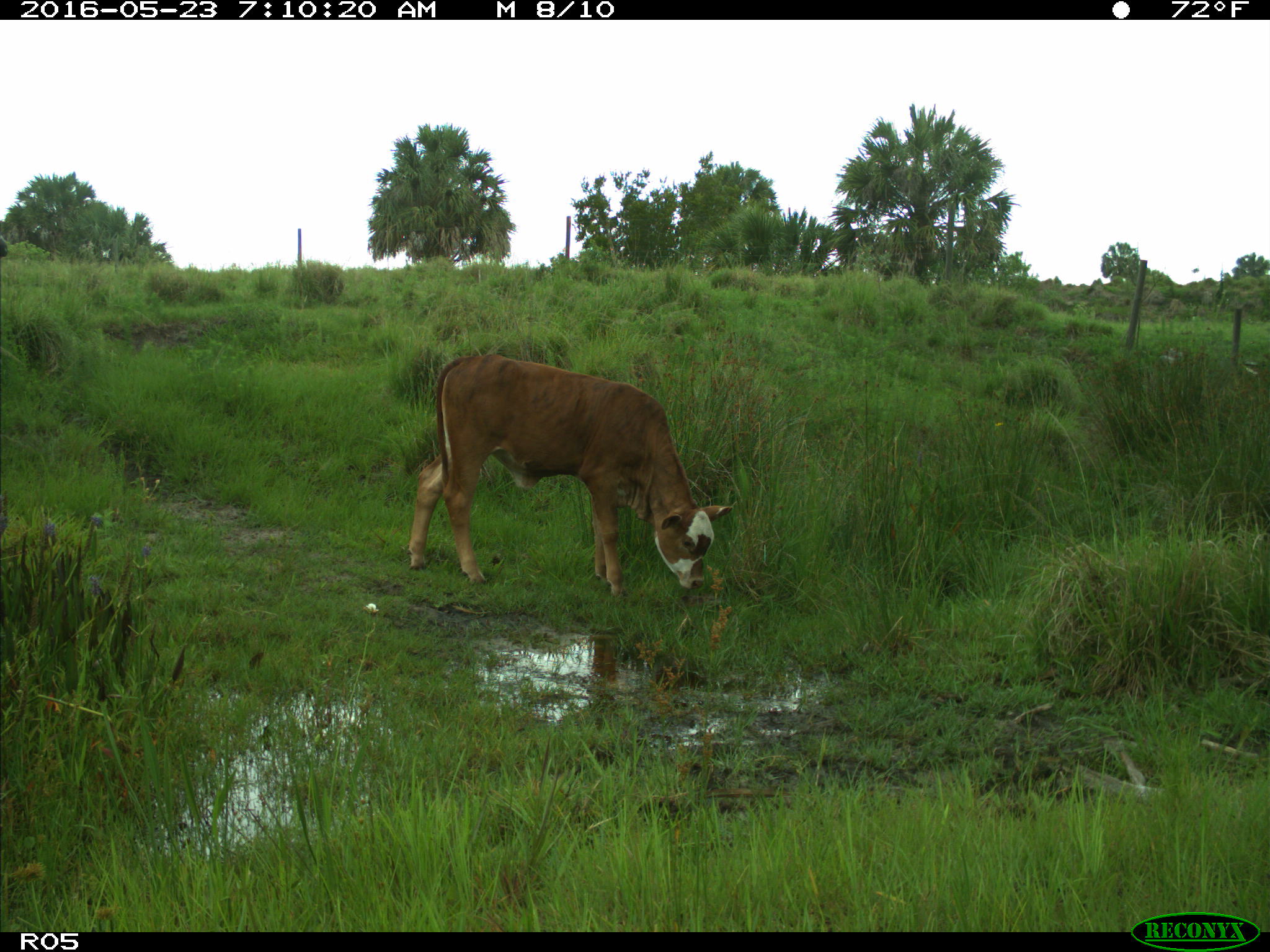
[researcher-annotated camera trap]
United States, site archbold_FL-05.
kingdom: Animalia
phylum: Chordata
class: Mammalia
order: Artiodactyla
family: Bovidae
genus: Bos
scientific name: Bos taurus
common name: domestic cow